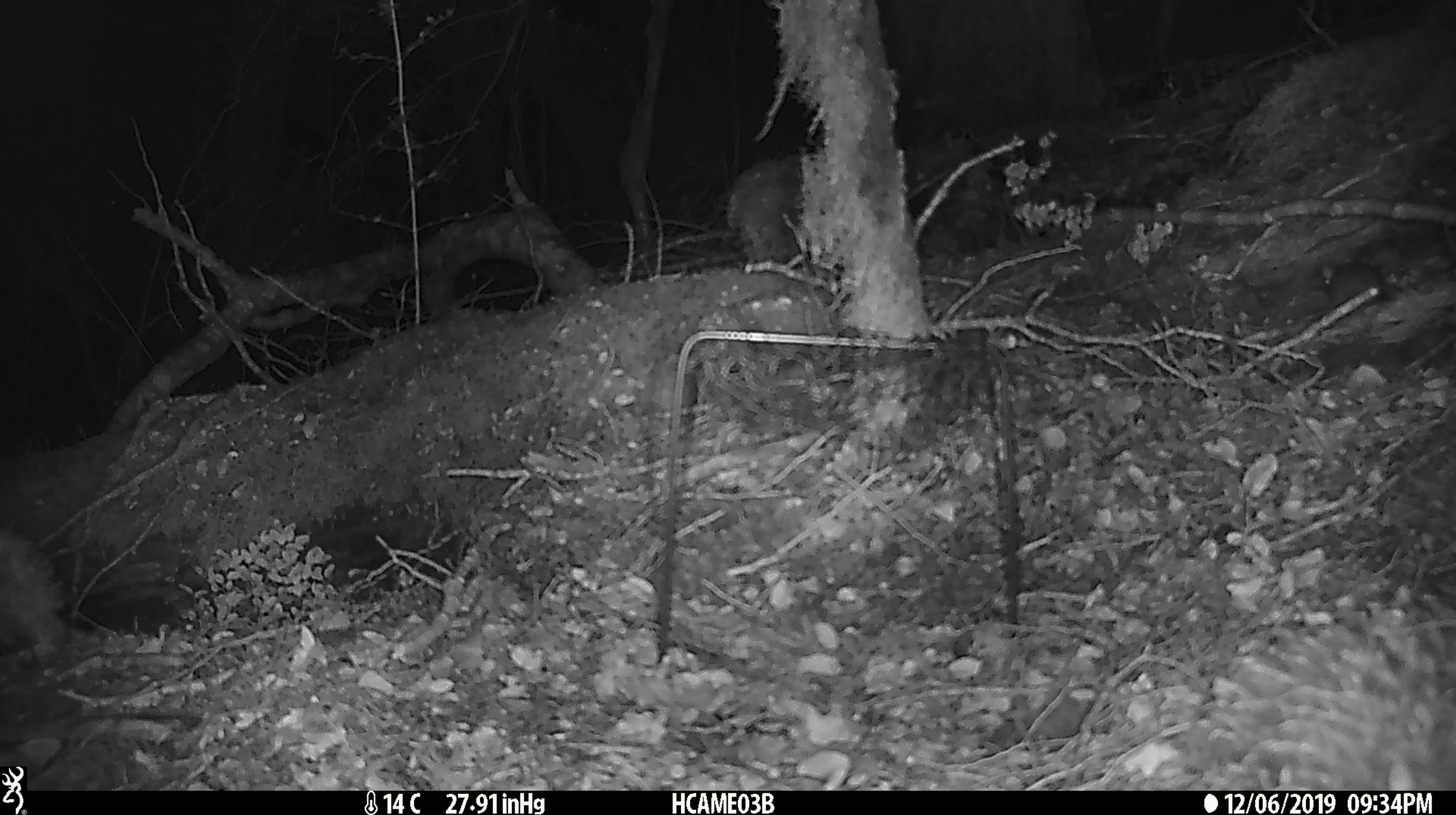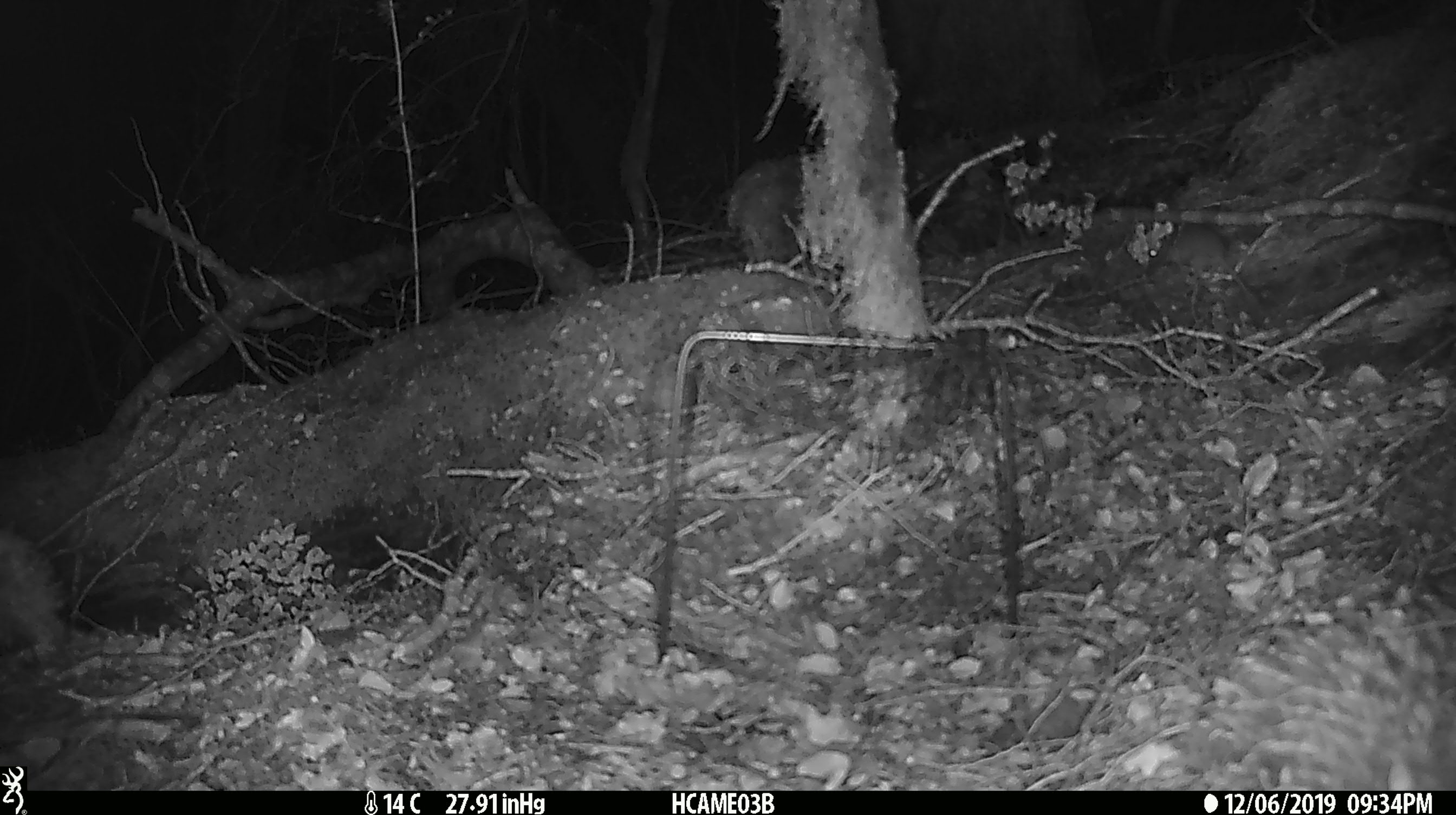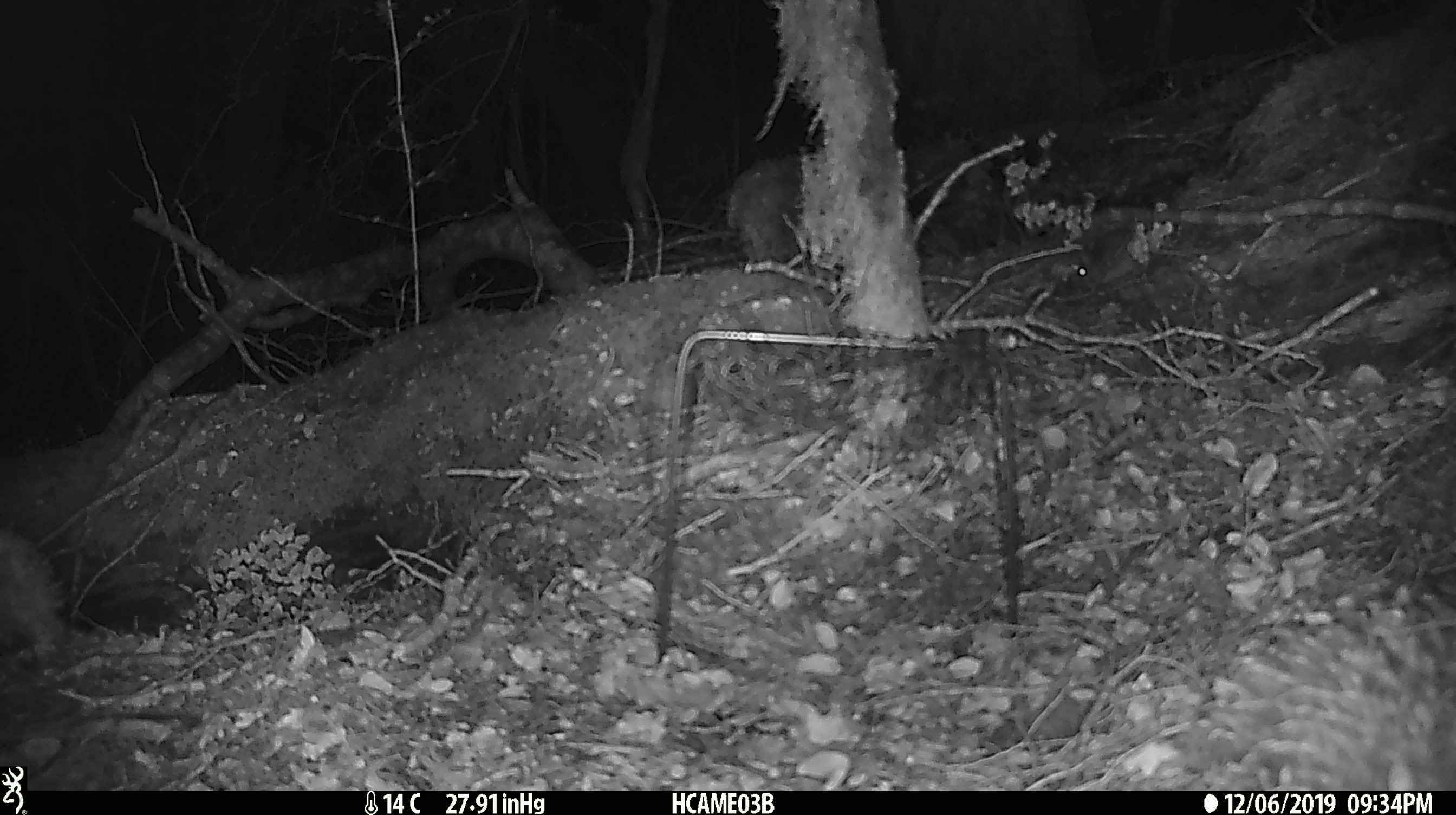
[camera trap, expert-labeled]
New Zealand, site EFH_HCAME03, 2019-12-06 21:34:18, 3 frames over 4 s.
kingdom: Animalia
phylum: Chordata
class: Mammalia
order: Rodentia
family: Muridae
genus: Mus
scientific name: Mus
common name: mouse